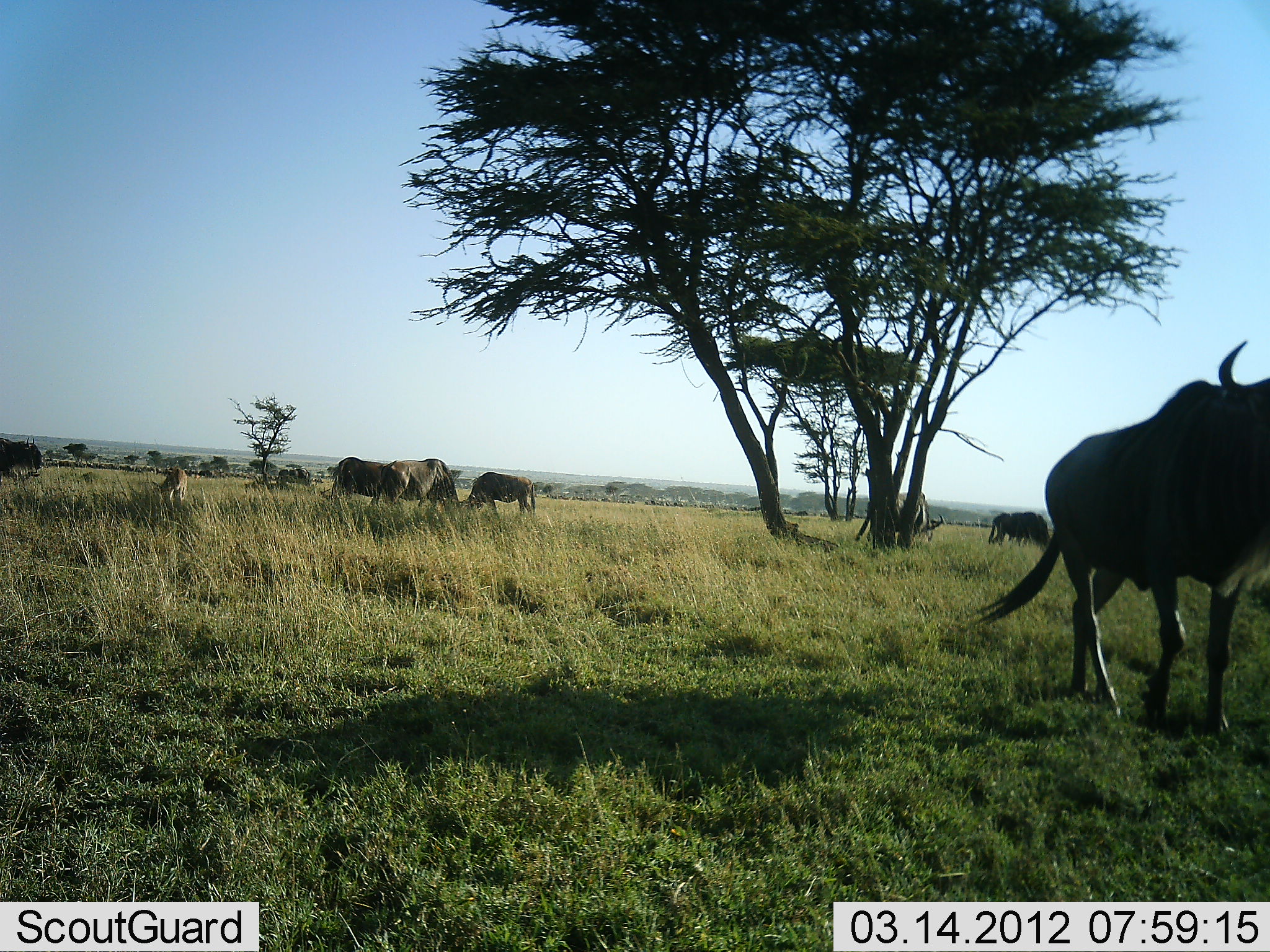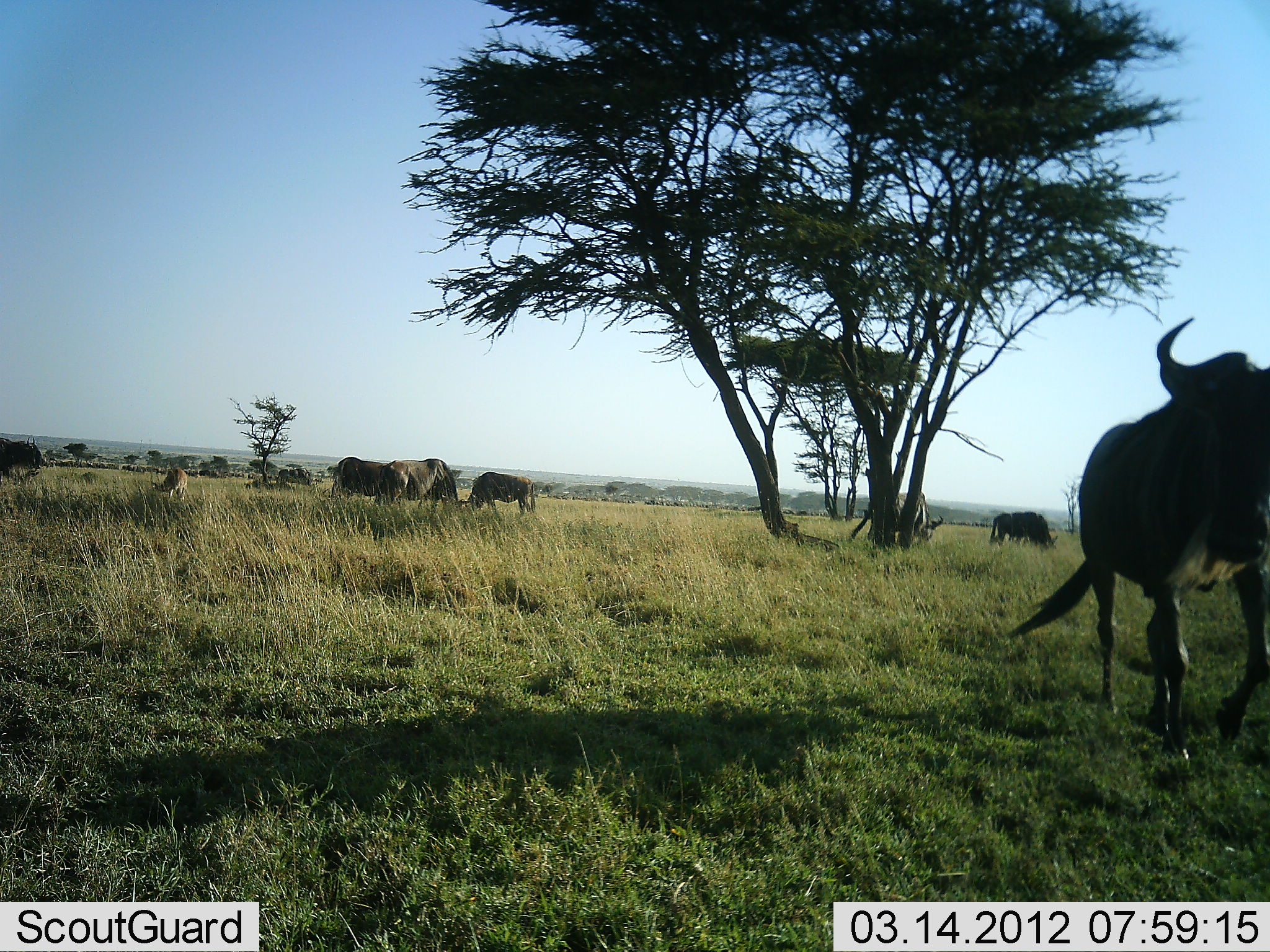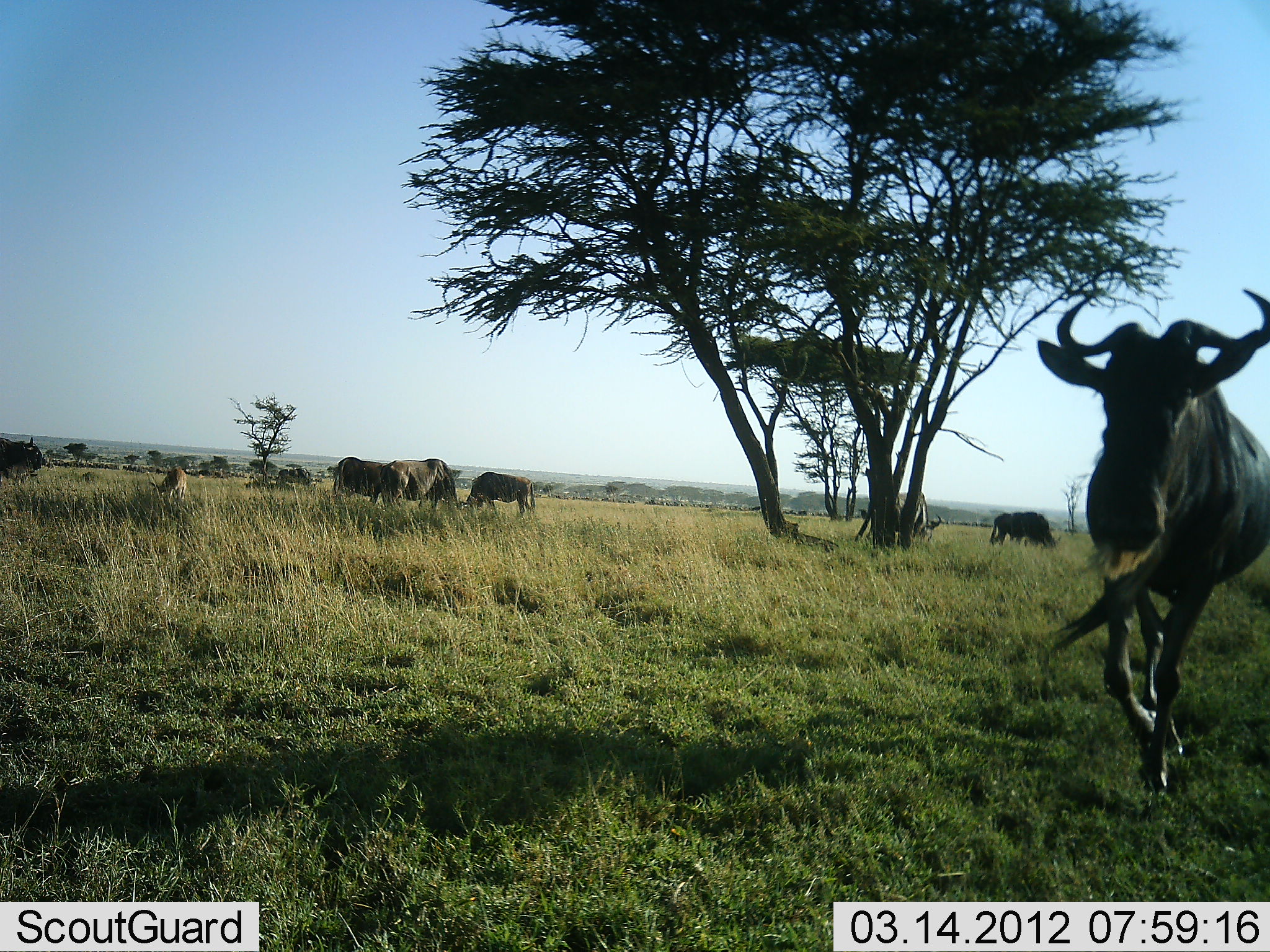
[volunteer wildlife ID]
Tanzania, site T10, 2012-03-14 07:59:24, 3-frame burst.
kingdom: Animalia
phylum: Chordata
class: Mammalia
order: Artiodactyla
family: Bovidae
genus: Connochaetes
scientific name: Connochaetes taurinus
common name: blue wildebeest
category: wildebeest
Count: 7.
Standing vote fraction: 62%.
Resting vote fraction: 0%.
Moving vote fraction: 88%.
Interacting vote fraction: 12%.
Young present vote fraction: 31%.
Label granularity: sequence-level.